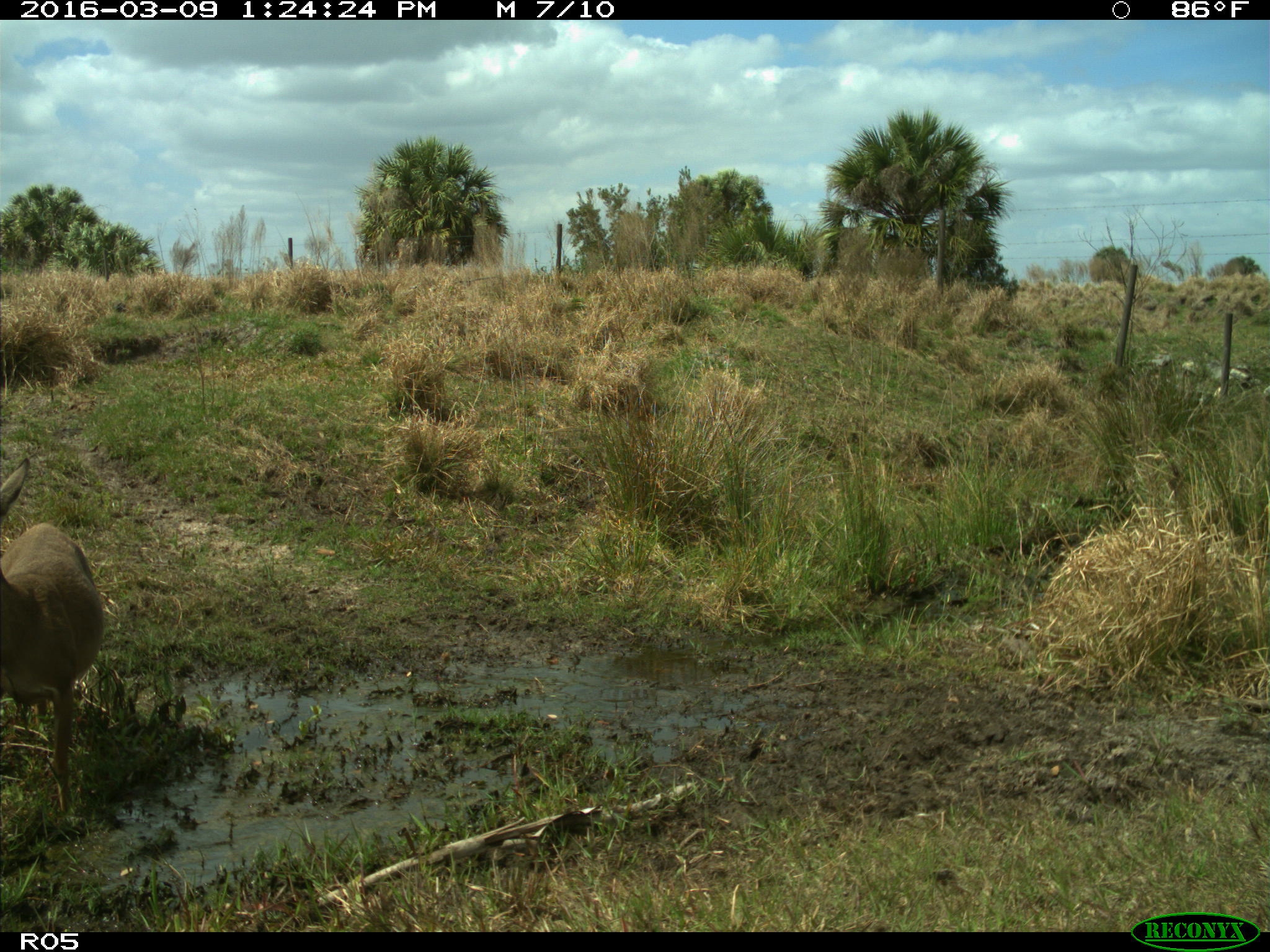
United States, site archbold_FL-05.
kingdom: Animalia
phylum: Chordata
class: Mammalia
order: Artiodactyla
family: Cervidae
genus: Odocoileus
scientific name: Odocoileus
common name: deer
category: unidentified deer